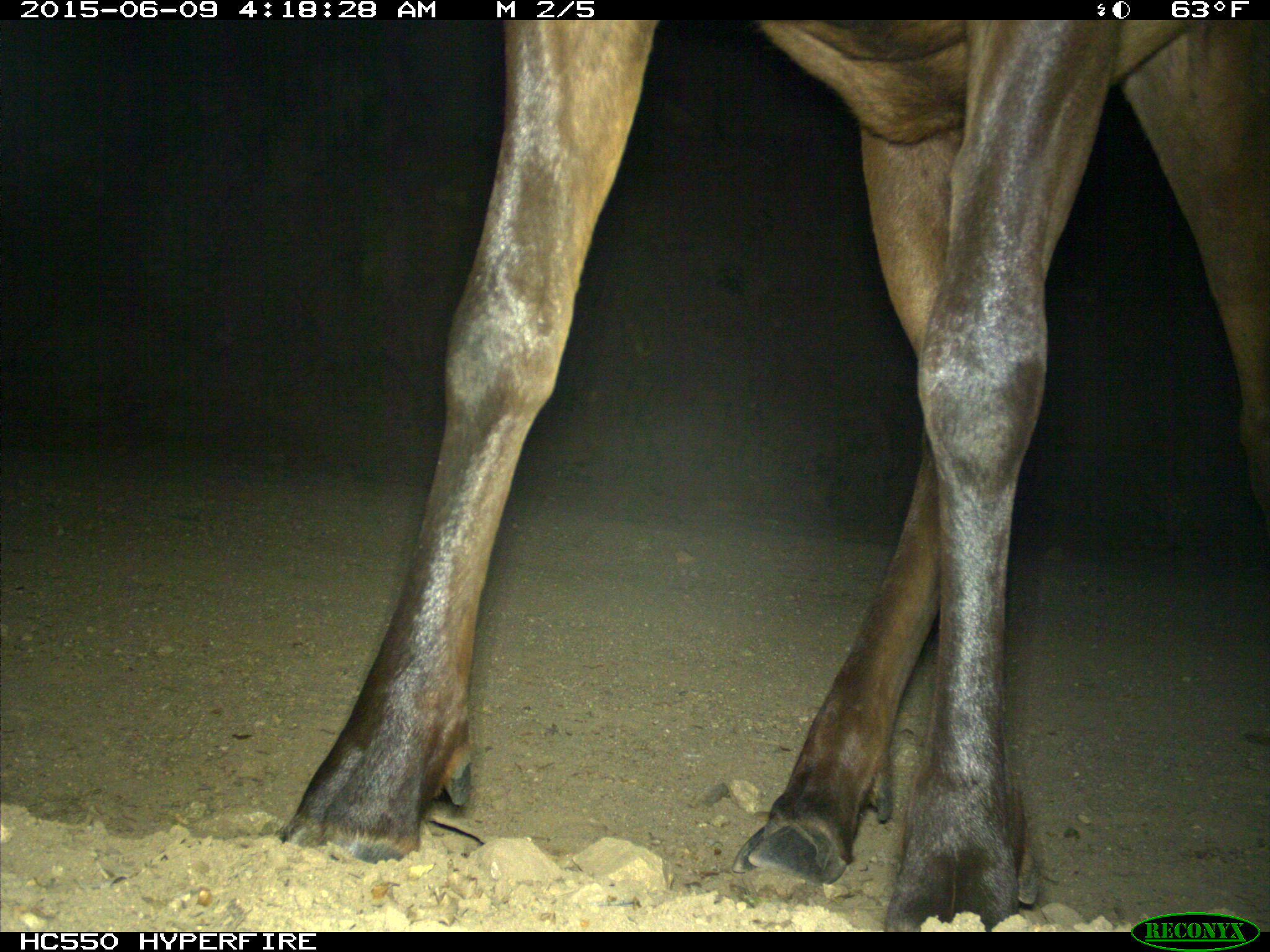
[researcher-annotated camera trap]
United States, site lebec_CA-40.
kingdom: Animalia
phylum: Chordata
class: Mammalia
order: Artiodactyla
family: Cervidae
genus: Cervus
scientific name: Cervus canadensis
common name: elk